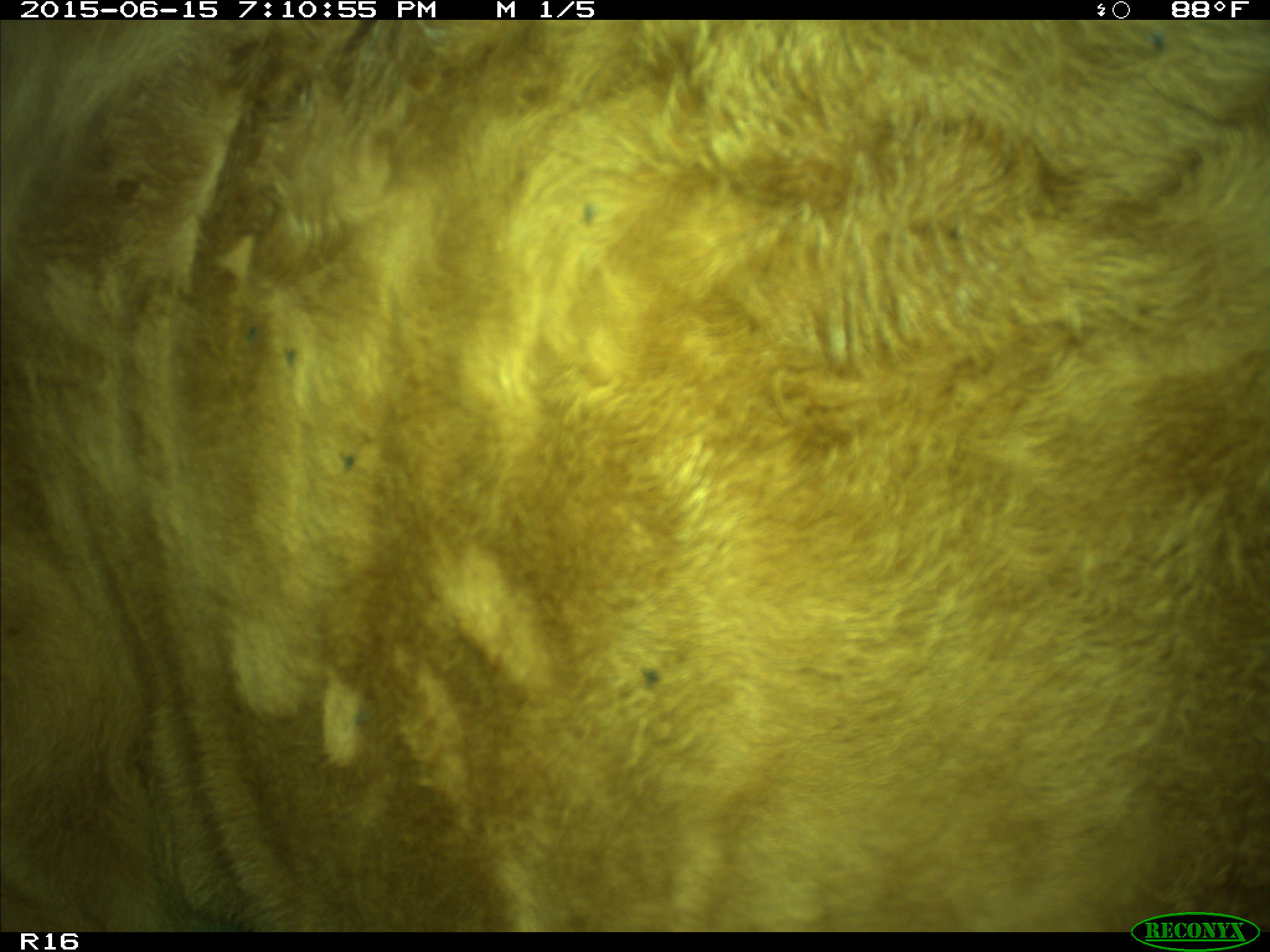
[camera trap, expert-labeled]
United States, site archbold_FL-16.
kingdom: Animalia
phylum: Chordata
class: Mammalia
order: Artiodactyla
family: Bovidae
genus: Bos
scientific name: Bos taurus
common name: domestic cow